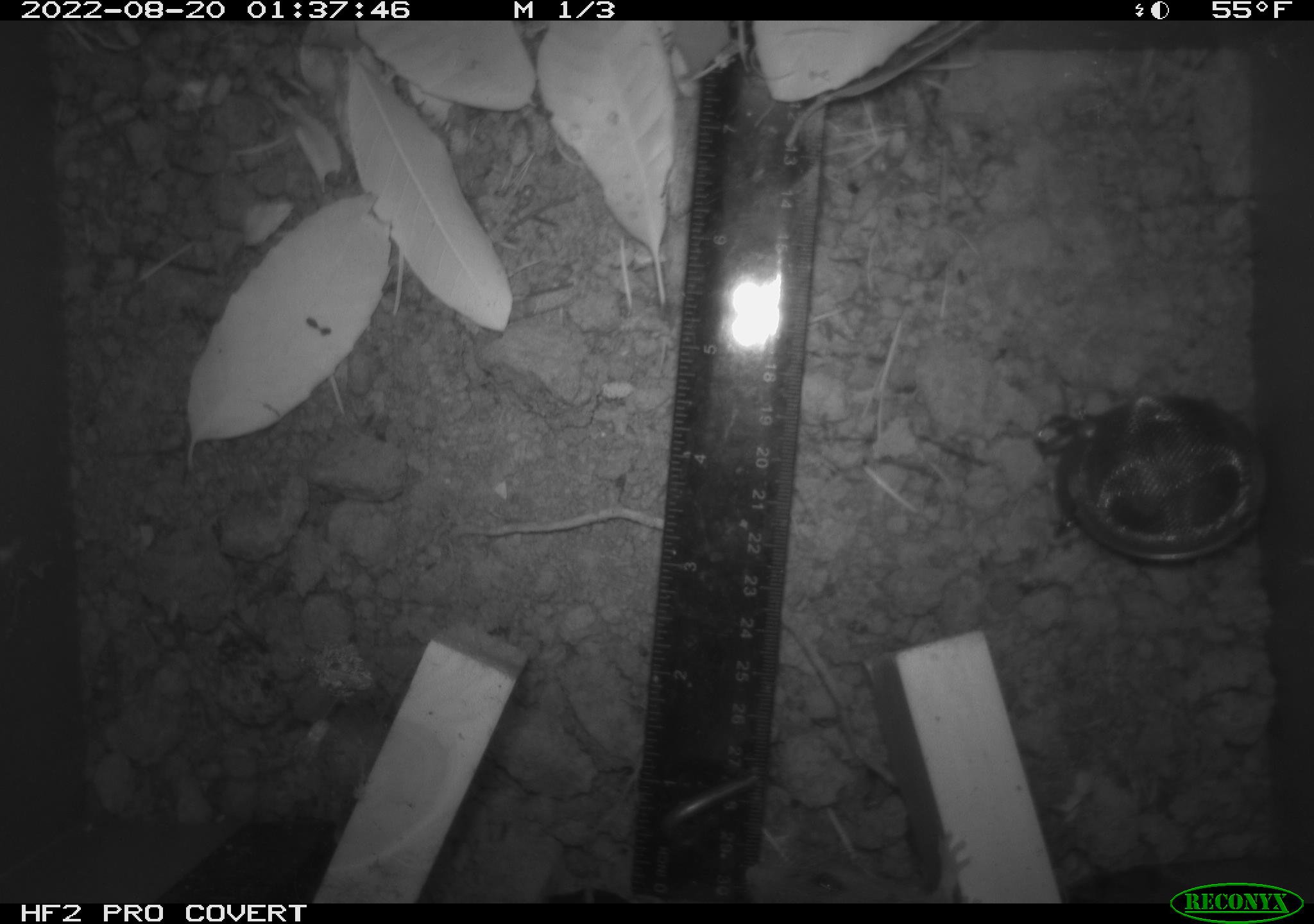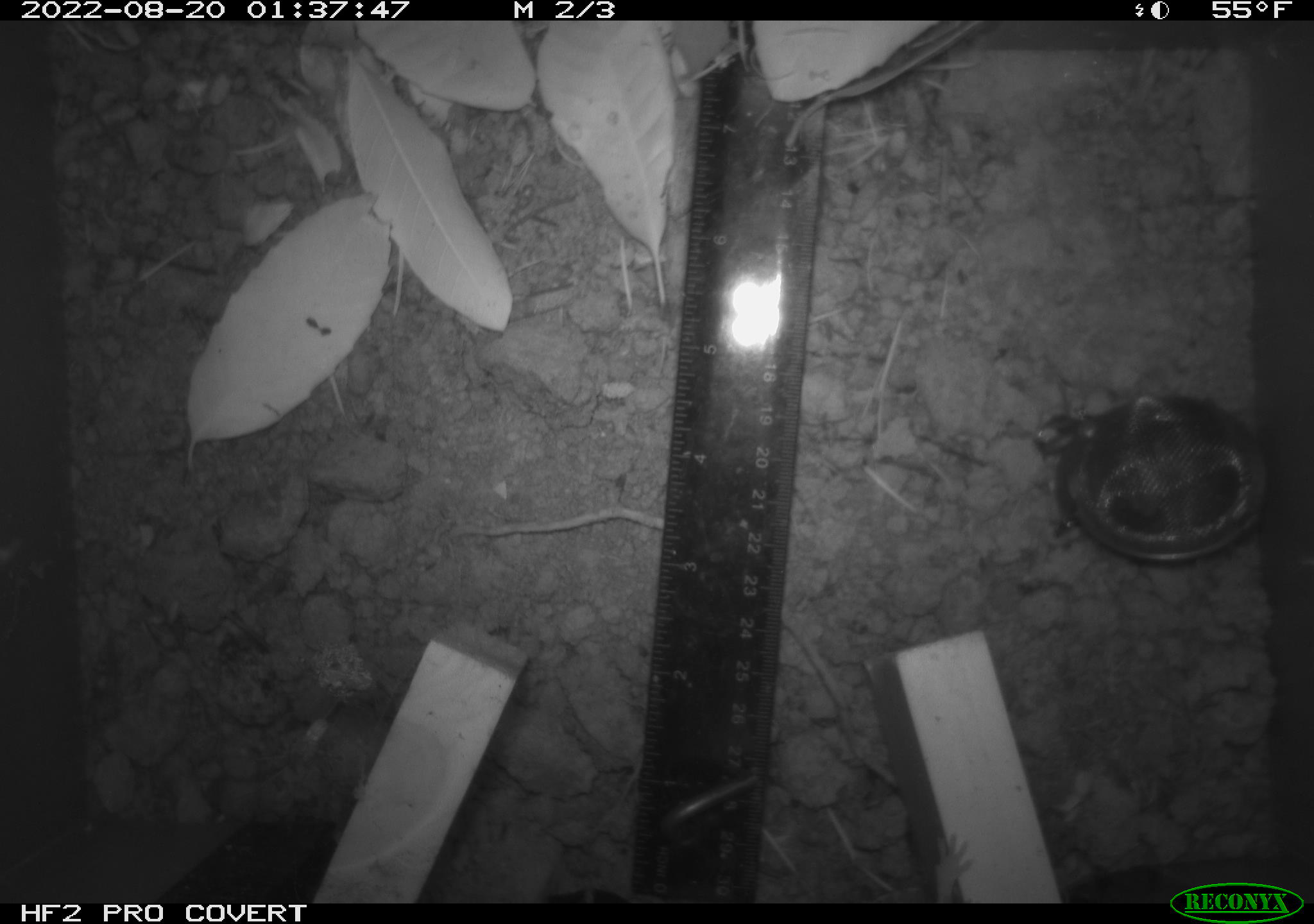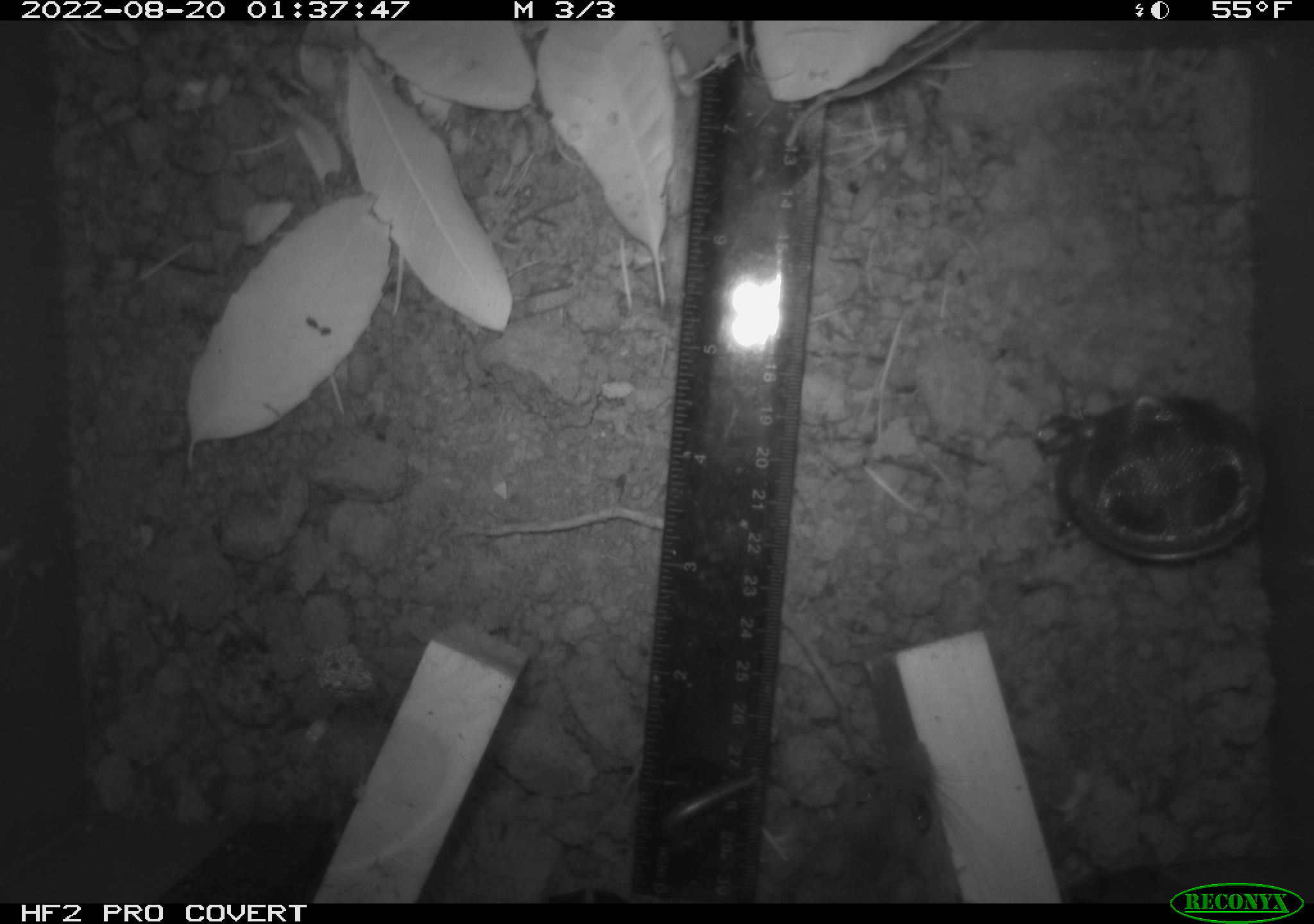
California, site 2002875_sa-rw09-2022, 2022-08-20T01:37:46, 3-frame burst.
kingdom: Animalia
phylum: Chordata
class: Mammalia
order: Rodentia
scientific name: Rodentia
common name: rodent